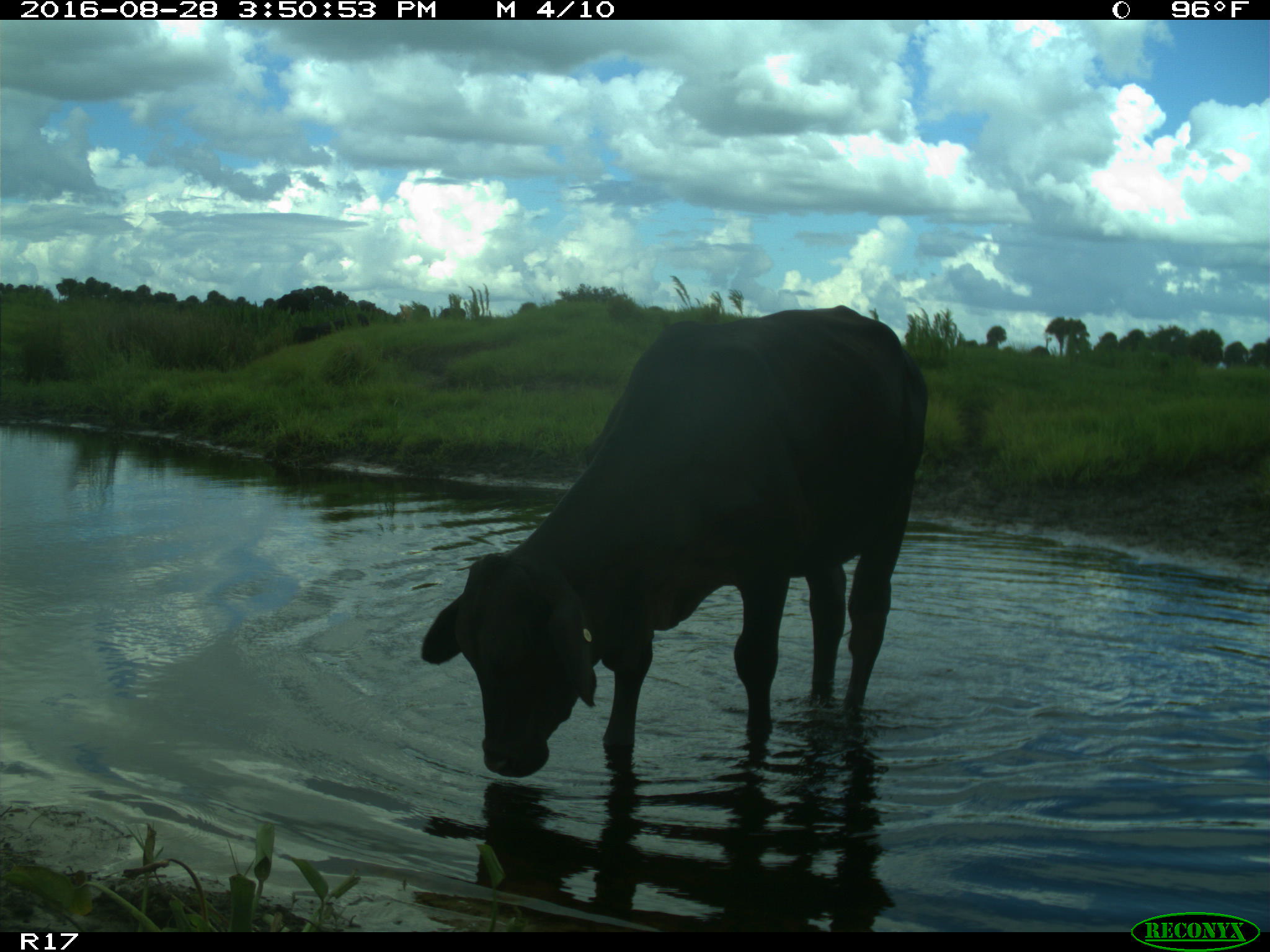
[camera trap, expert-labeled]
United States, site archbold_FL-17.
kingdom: Animalia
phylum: Chordata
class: Mammalia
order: Artiodactyla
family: Bovidae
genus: Bos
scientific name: Bos taurus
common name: domestic cow